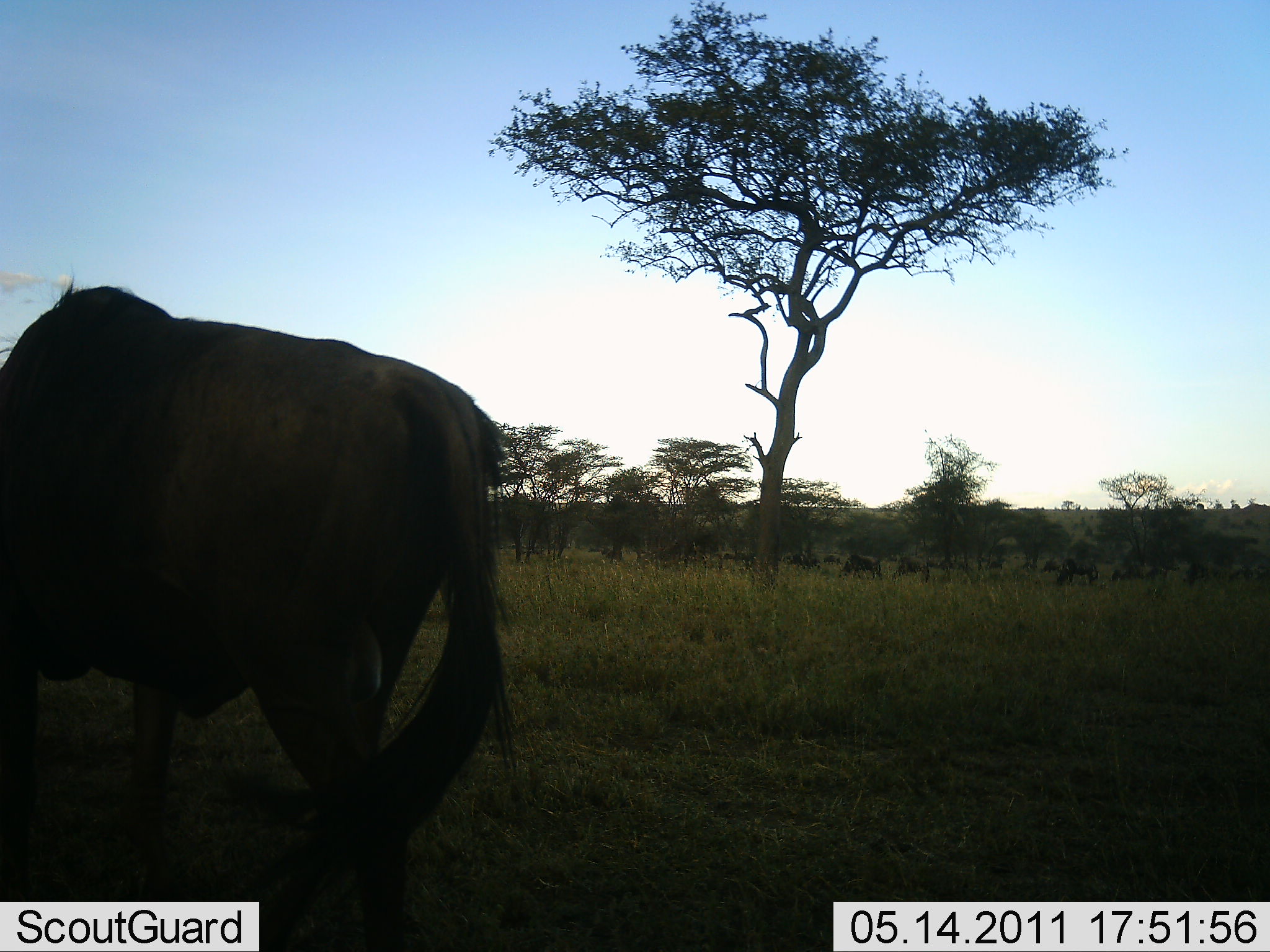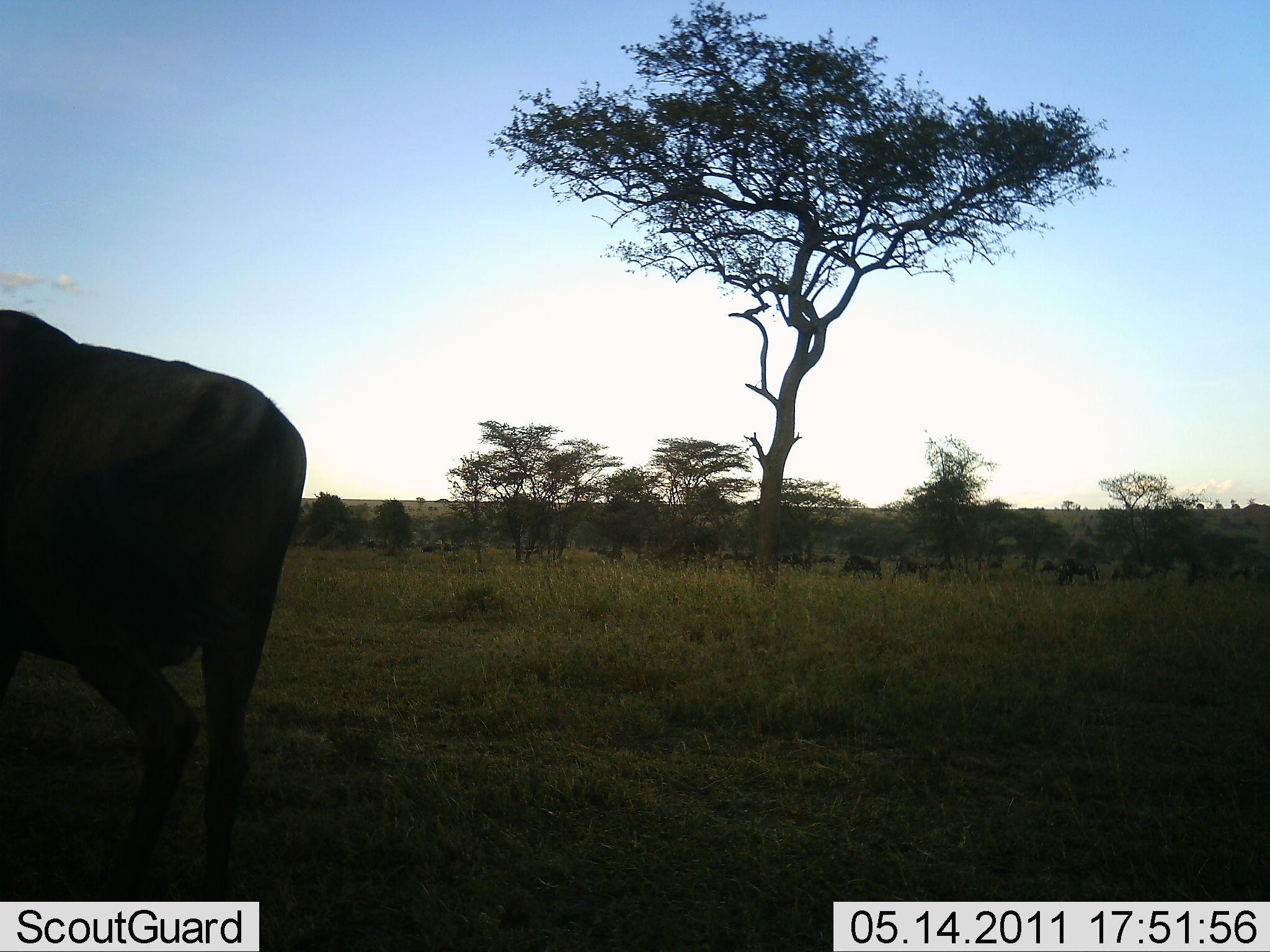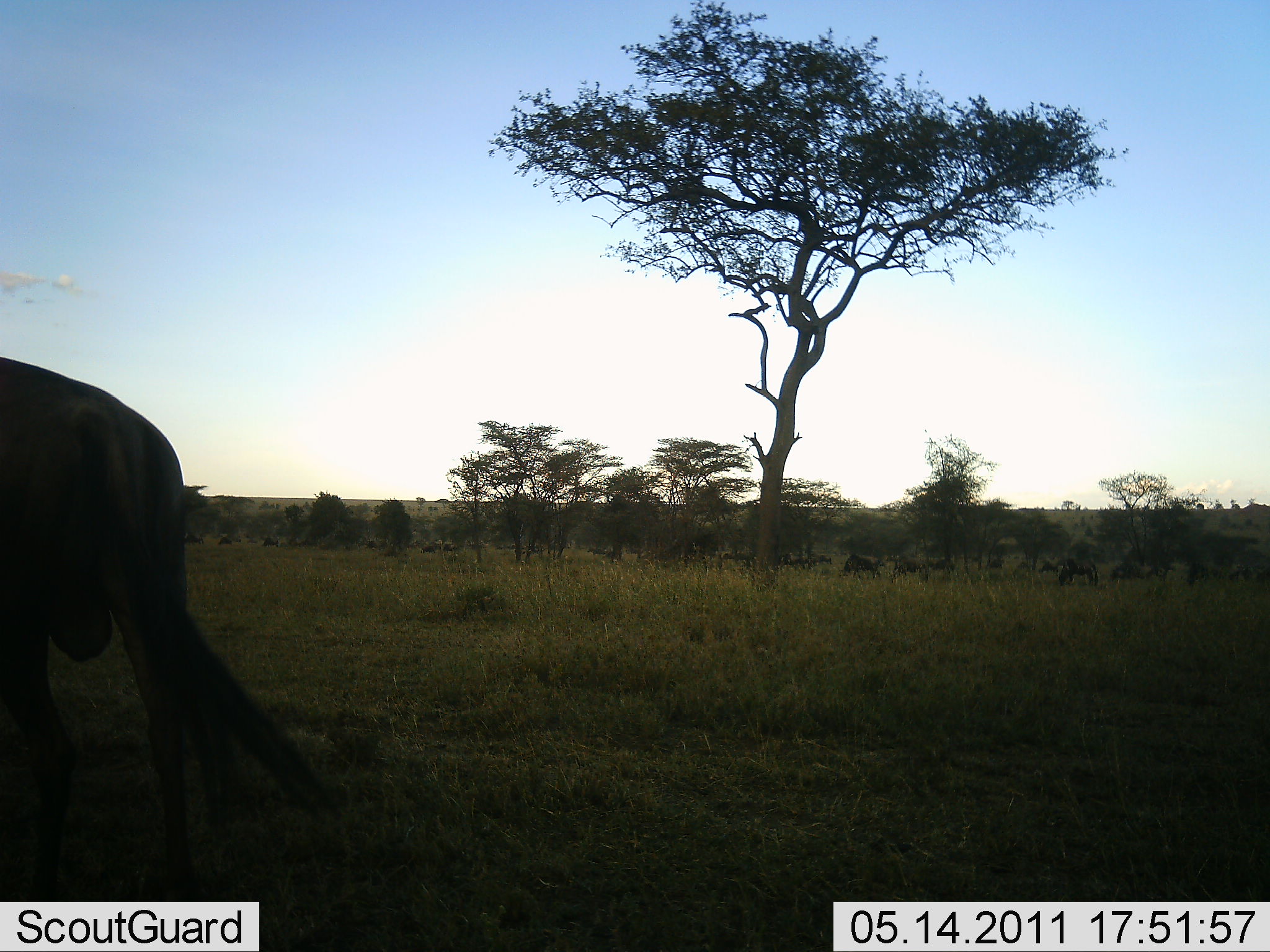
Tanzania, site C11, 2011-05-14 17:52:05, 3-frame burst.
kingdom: Animalia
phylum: Chordata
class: Mammalia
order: Artiodactyla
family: Bovidae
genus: Connochaetes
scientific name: Connochaetes taurinus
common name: blue wildebeest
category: wildebeest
Wildebeest (blue wildebeest) (Connochaetes taurinus), count 1. Behavior (volunteer vote fractions): standing 33%, resting 0%, moving 83%, interacting 0%. Young present (vote fraction): 0%. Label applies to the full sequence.